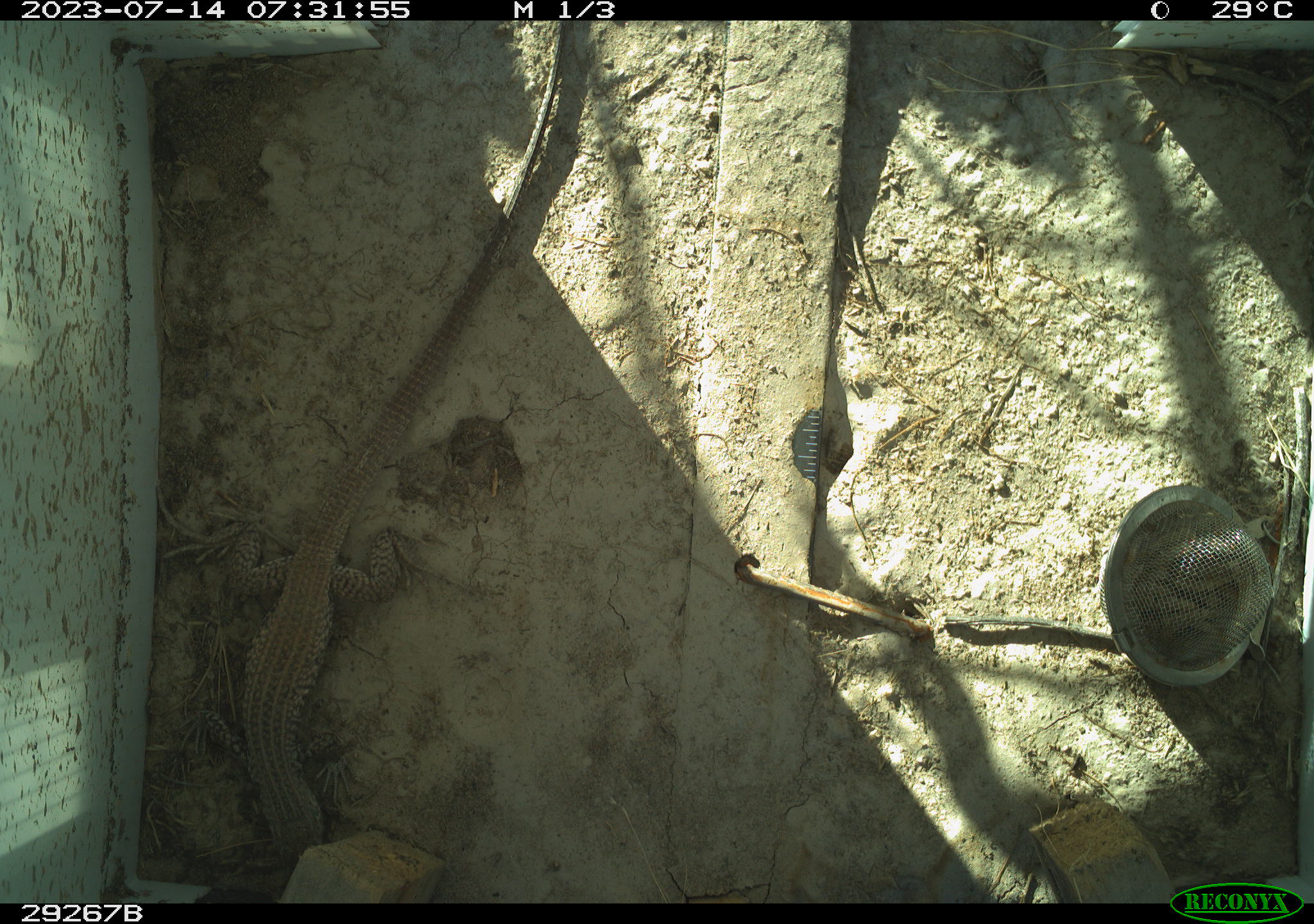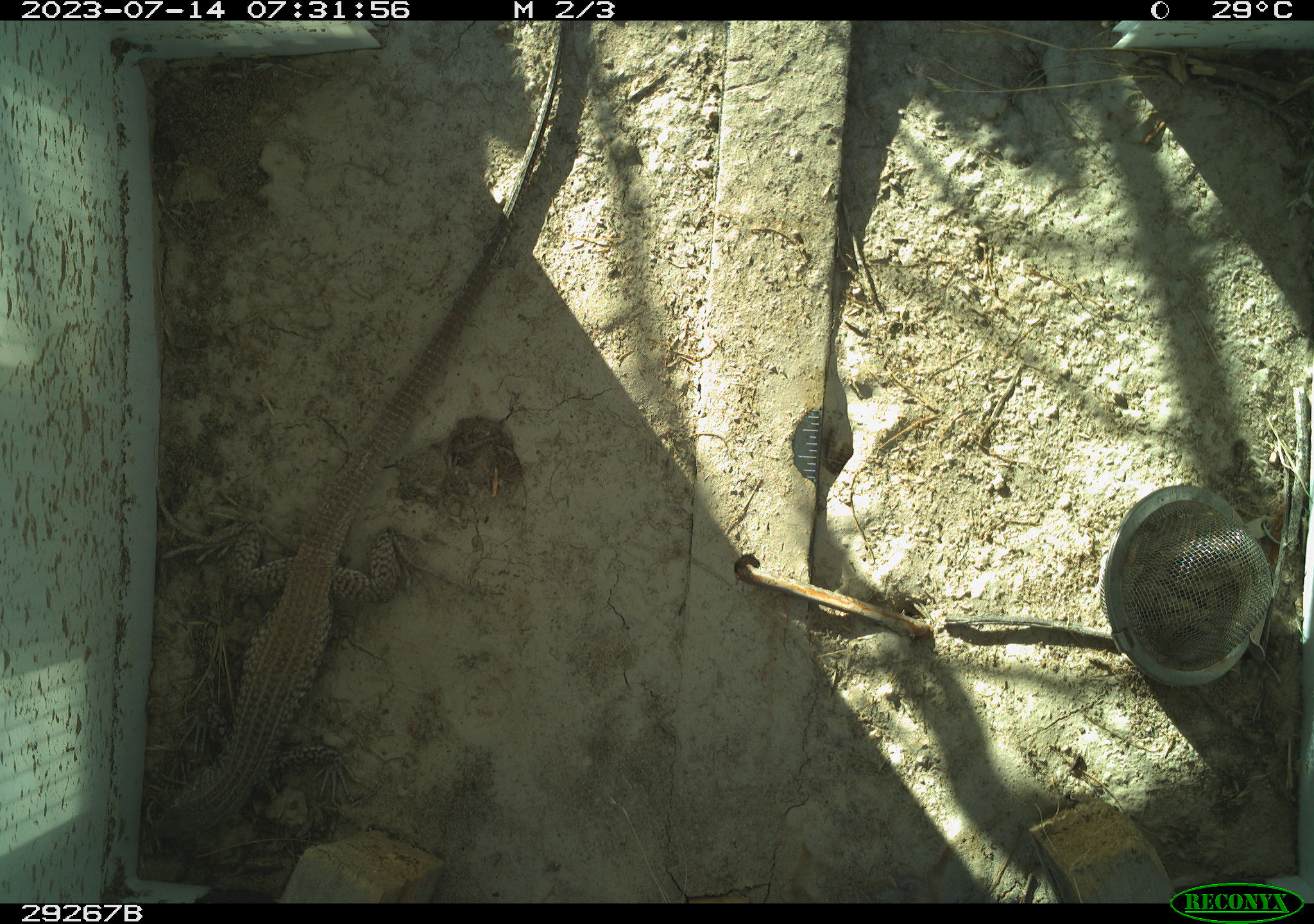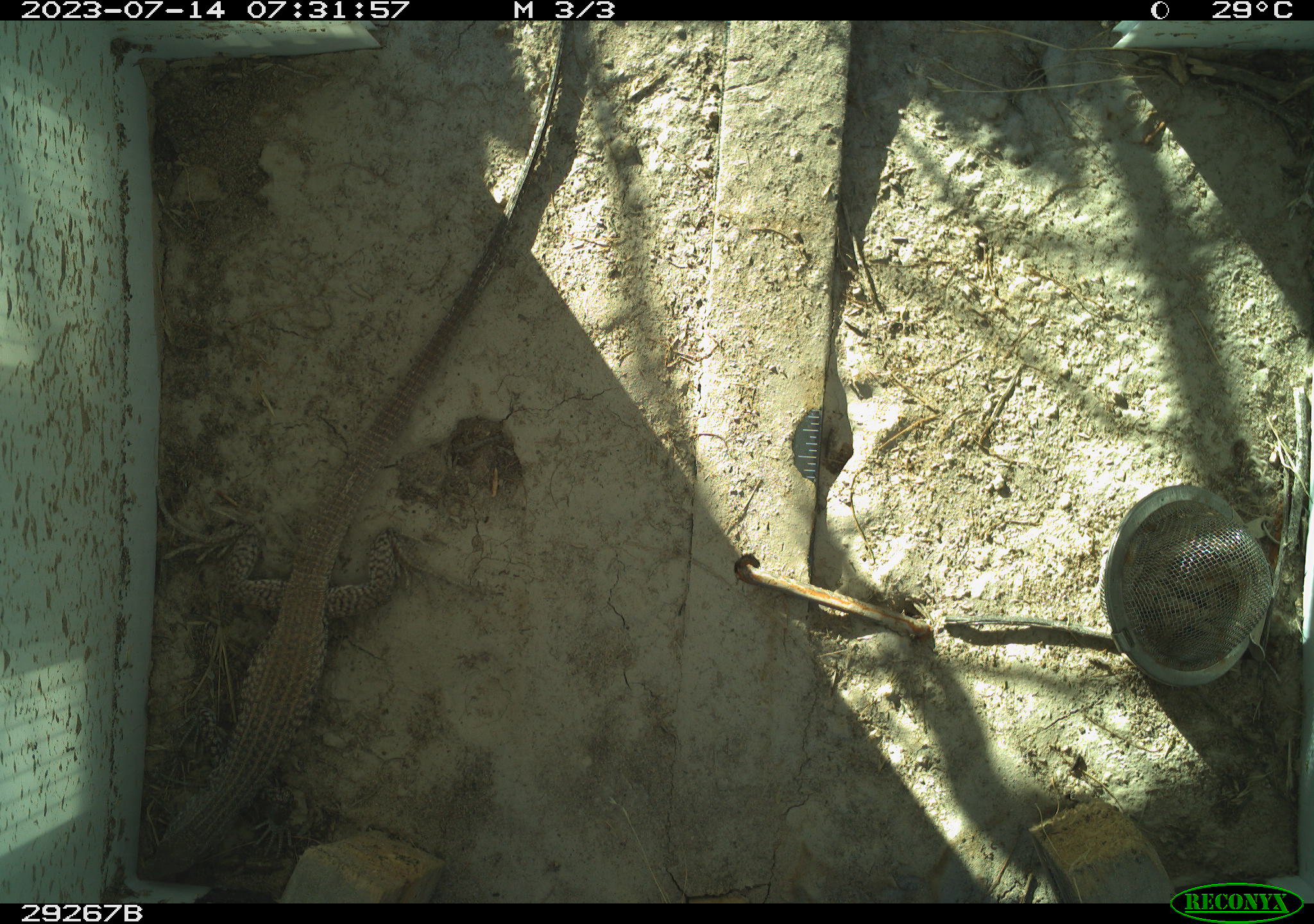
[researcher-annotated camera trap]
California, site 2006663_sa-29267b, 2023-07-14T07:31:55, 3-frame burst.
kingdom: Animalia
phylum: Chordata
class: Reptilia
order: Squamata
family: Teiidae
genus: Aspidoscelis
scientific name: Aspidoscelis tigris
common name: western whiptail